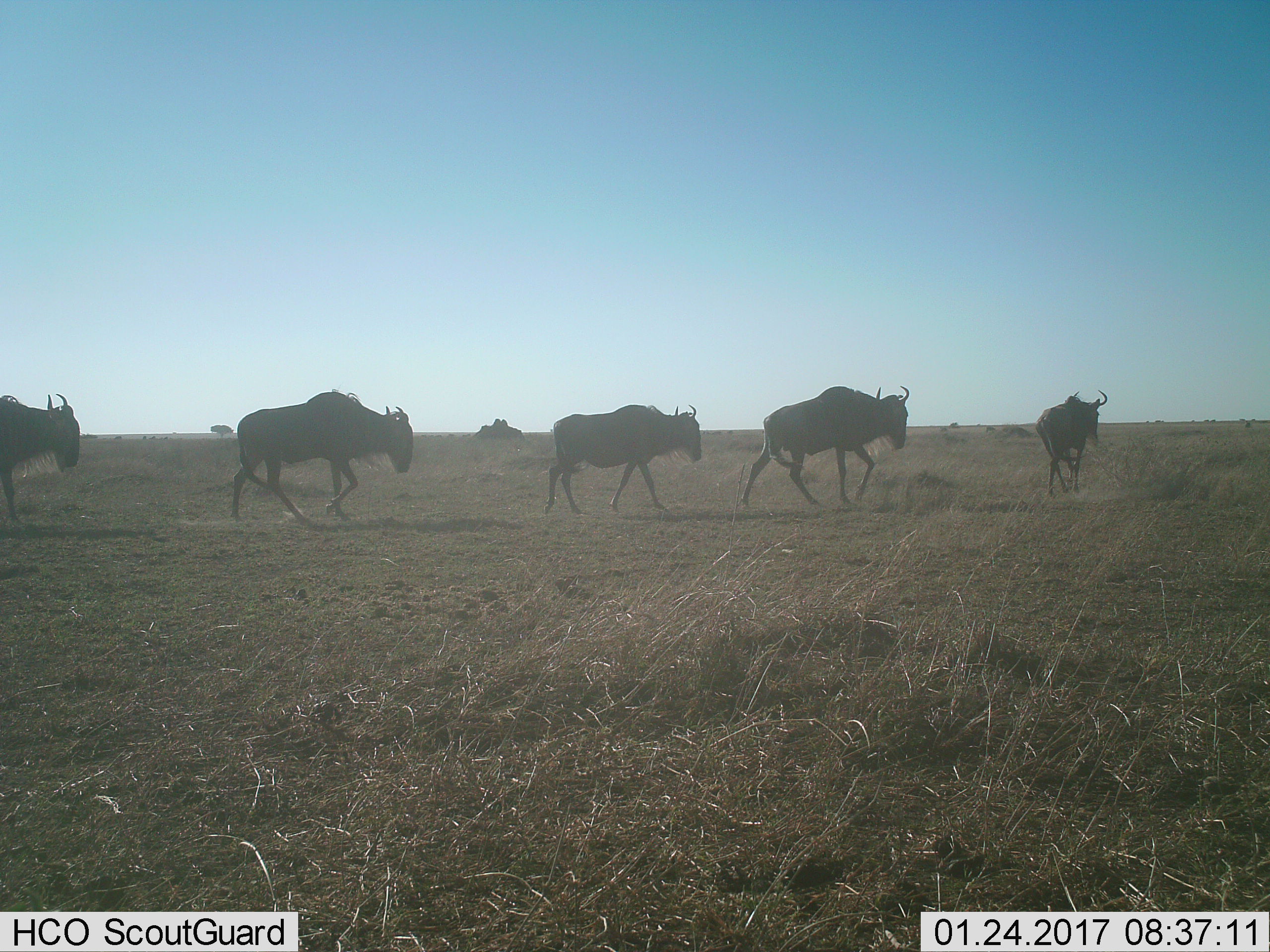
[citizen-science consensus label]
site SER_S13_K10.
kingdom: Animalia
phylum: Chordata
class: Mammalia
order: Artiodactyla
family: Bovidae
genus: Connochaetes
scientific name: Connochaetes taurinus taurinus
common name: blue wildebeest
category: wildebeestblue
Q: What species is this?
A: Wildebeestblue (blue wildebeest) (Connochaetes taurinus taurinus).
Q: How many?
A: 5.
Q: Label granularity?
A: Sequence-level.